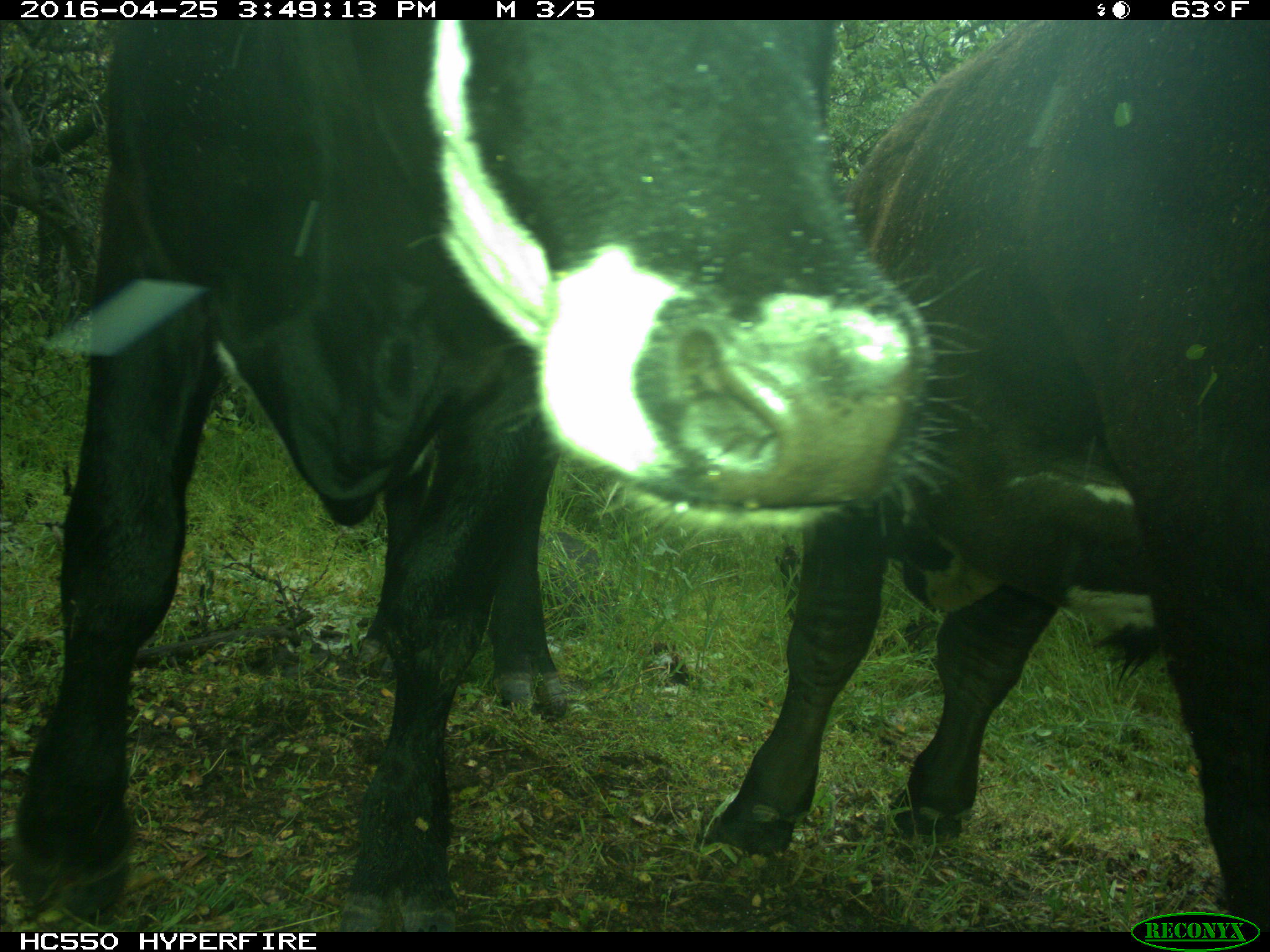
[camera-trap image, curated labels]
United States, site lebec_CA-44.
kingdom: Animalia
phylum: Chordata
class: Mammalia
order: Artiodactyla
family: Bovidae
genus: Bos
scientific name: Bos taurus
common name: domestic cow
Bos taurus (domestic cow).